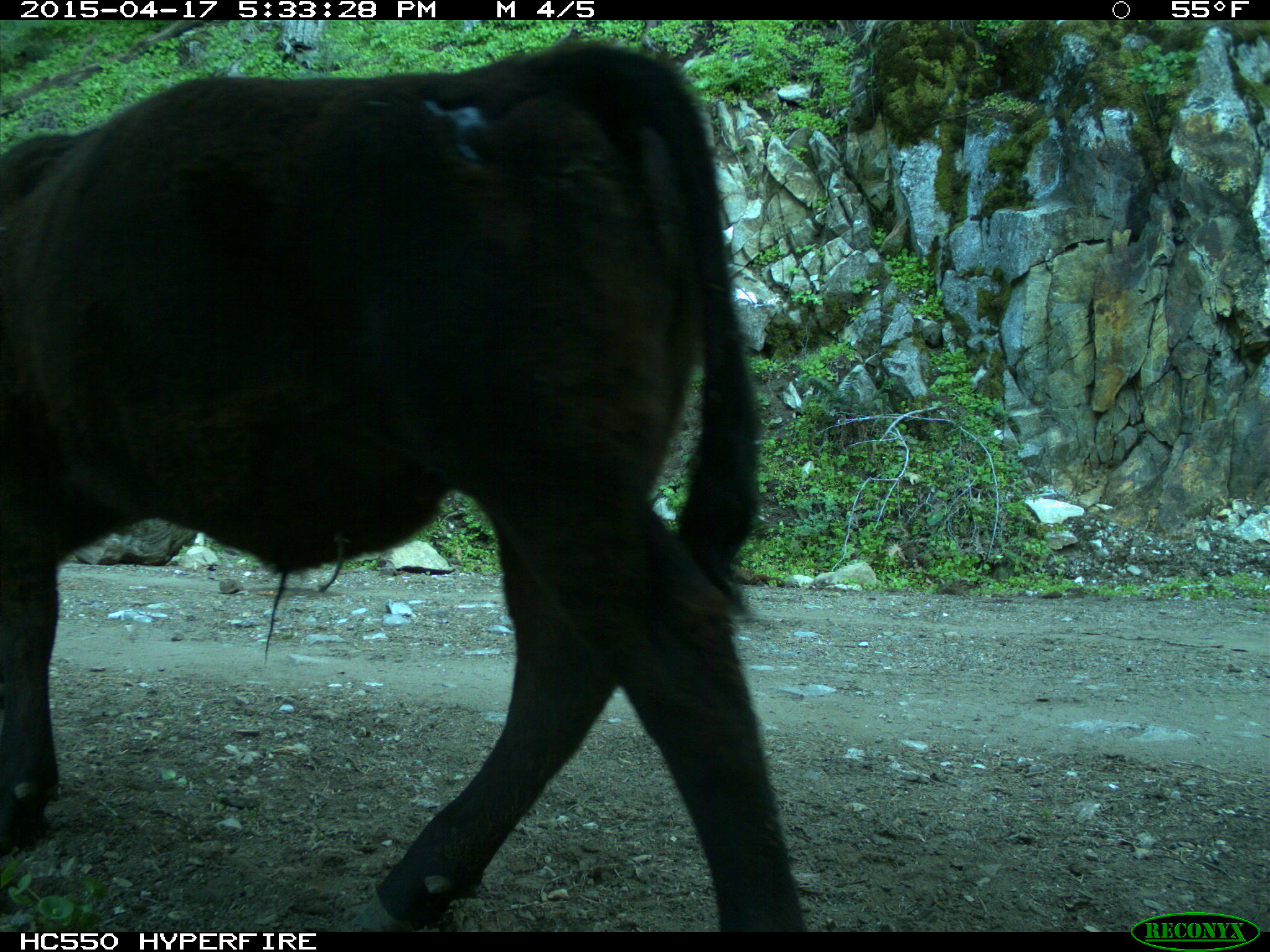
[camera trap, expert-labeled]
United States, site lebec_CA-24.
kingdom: Animalia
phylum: Chordata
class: Mammalia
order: Artiodactyla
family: Bovidae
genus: Bos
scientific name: Bos taurus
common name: domestic cow